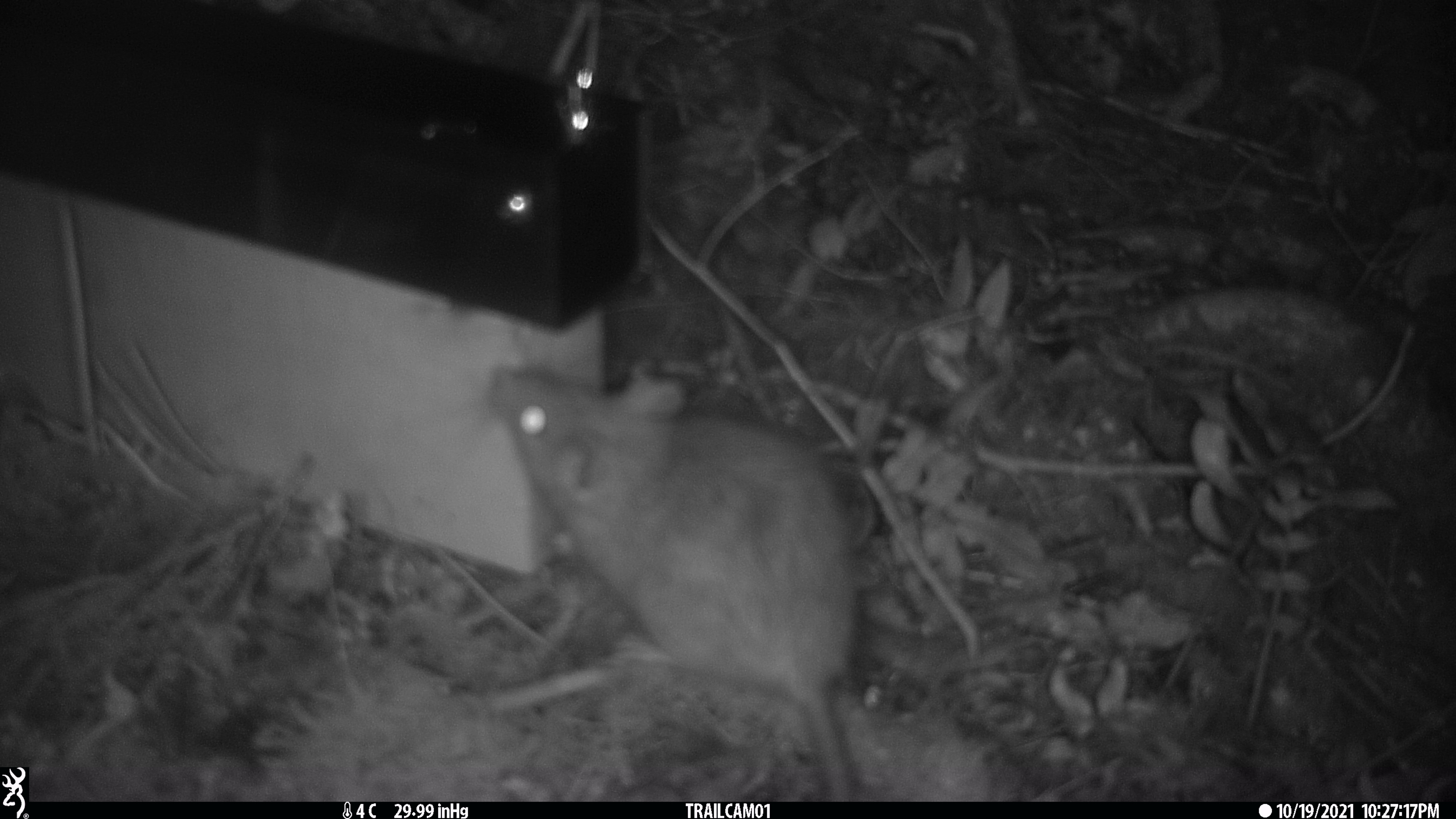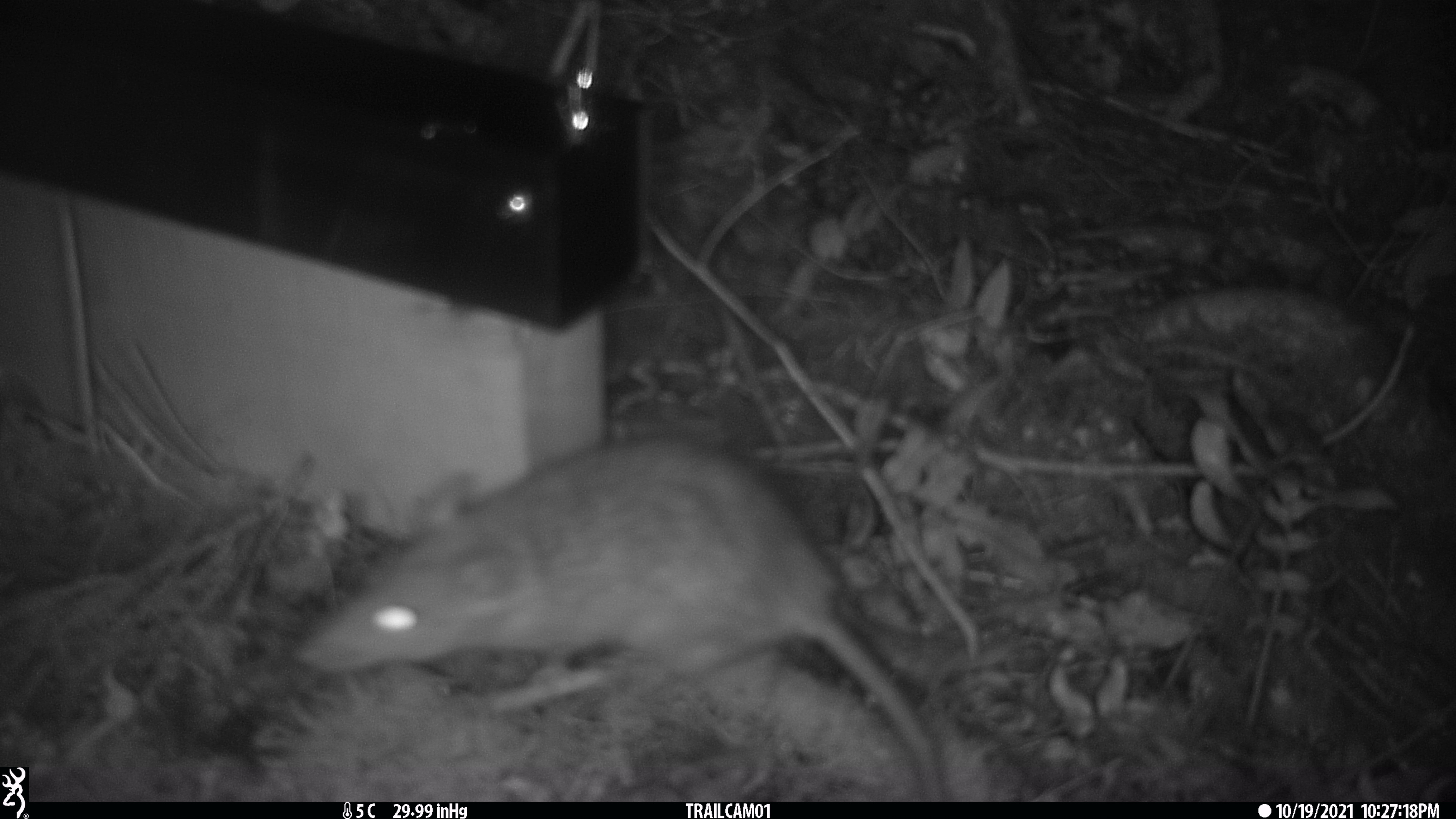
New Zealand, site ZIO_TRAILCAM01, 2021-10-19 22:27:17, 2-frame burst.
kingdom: Animalia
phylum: Chordata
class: Mammalia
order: Rodentia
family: Muridae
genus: Rattus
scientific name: Rattus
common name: rat